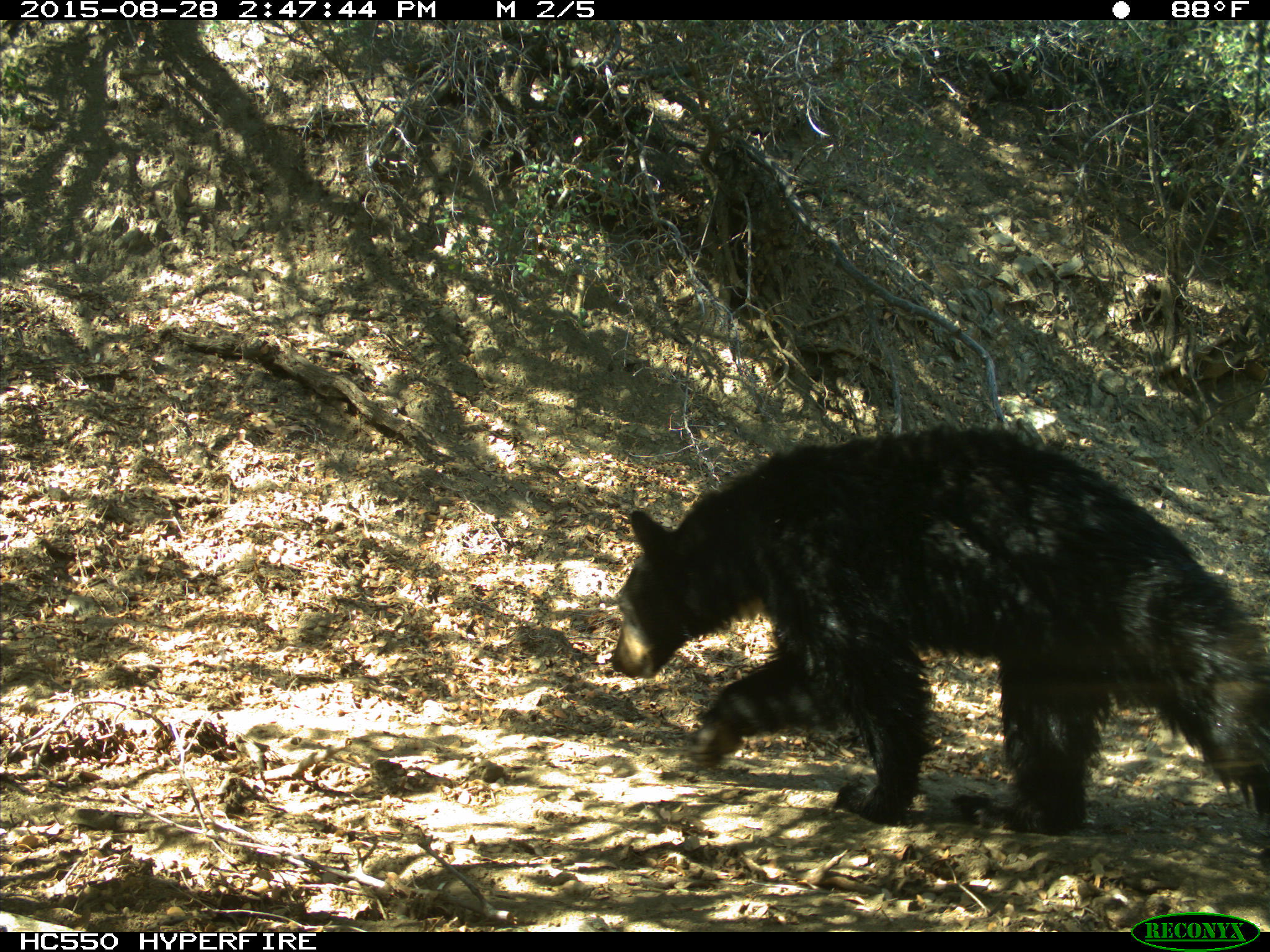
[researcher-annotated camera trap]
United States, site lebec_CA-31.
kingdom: Animalia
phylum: Chordata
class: Mammalia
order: Carnivora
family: Ursidae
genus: Ursus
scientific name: Ursus americanus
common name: american black bear